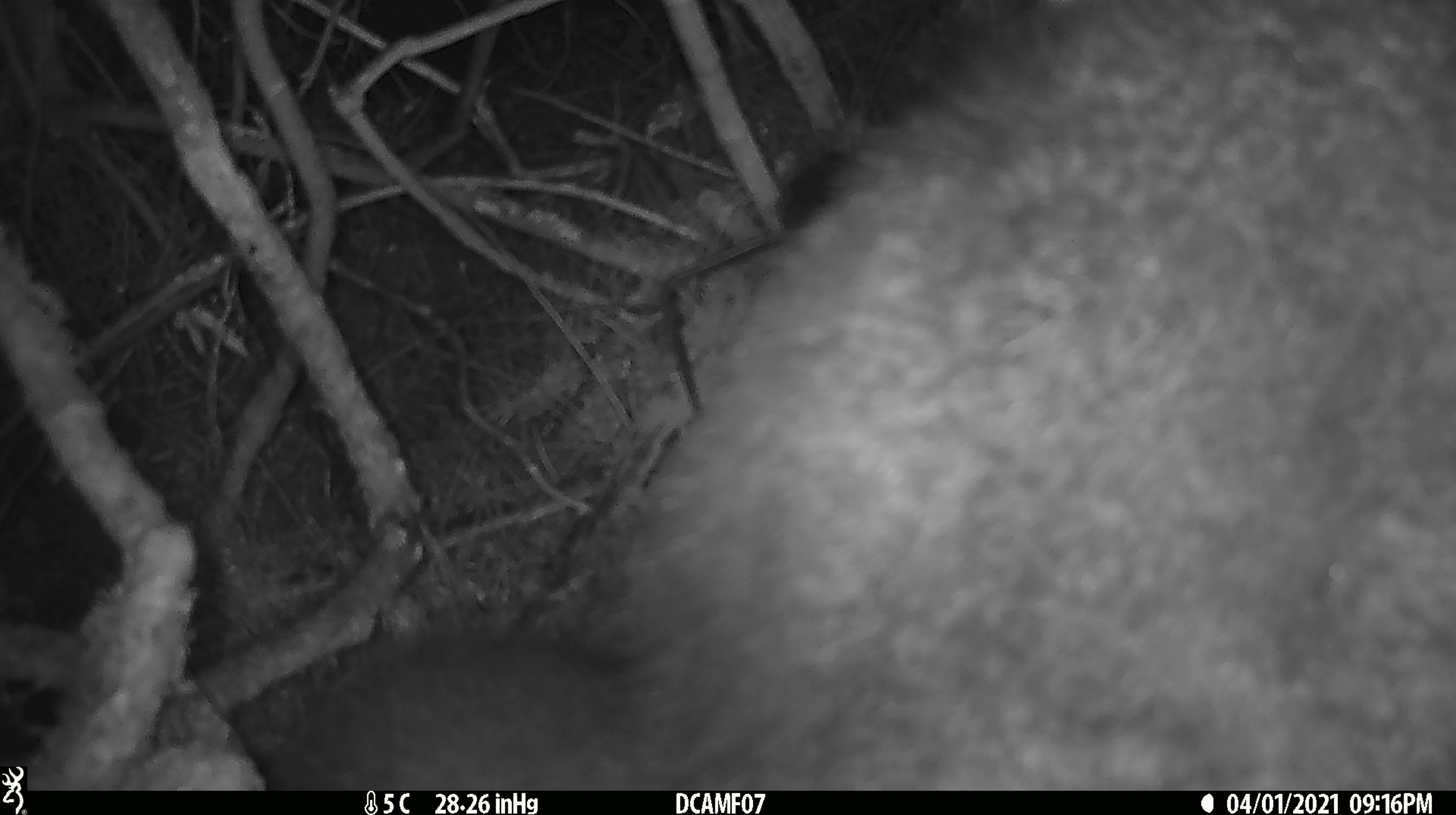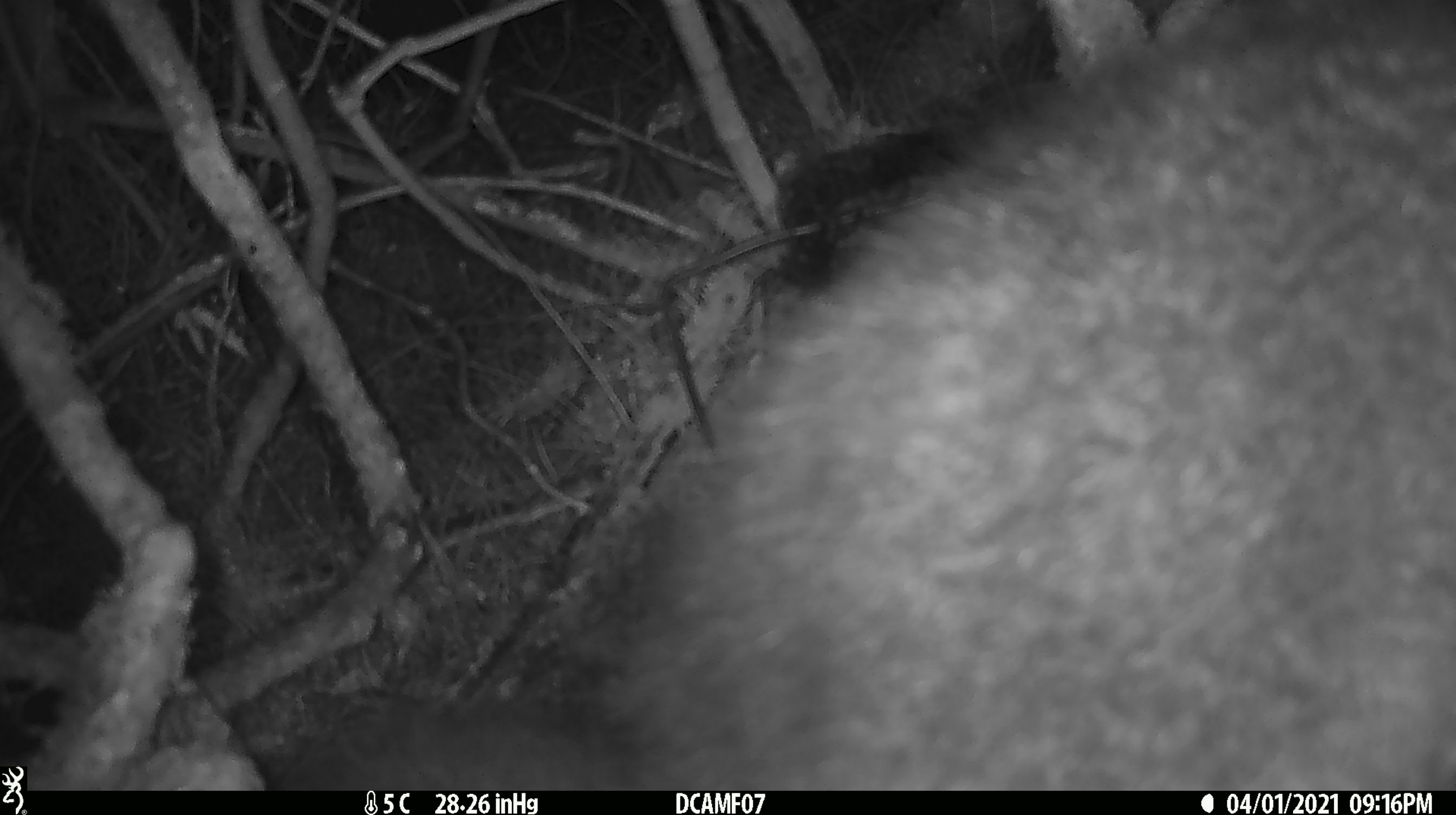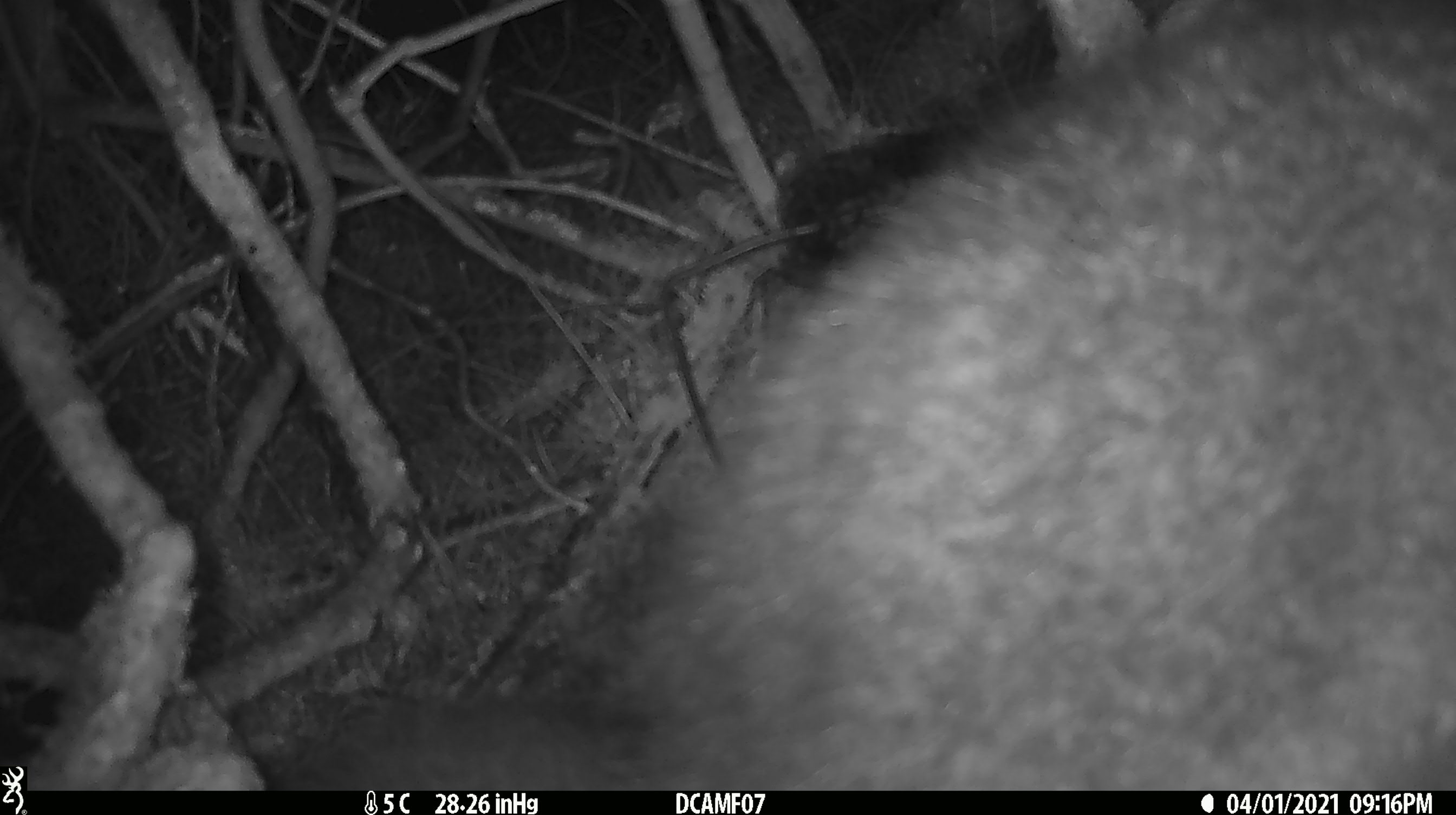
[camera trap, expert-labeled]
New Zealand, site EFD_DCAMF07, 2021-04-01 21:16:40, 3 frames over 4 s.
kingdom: Animalia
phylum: Chordata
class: Mammalia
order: Diprotodontia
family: Phalangeridae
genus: Trichosurus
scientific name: Trichosurus vulpecula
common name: common brushtail possum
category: possum